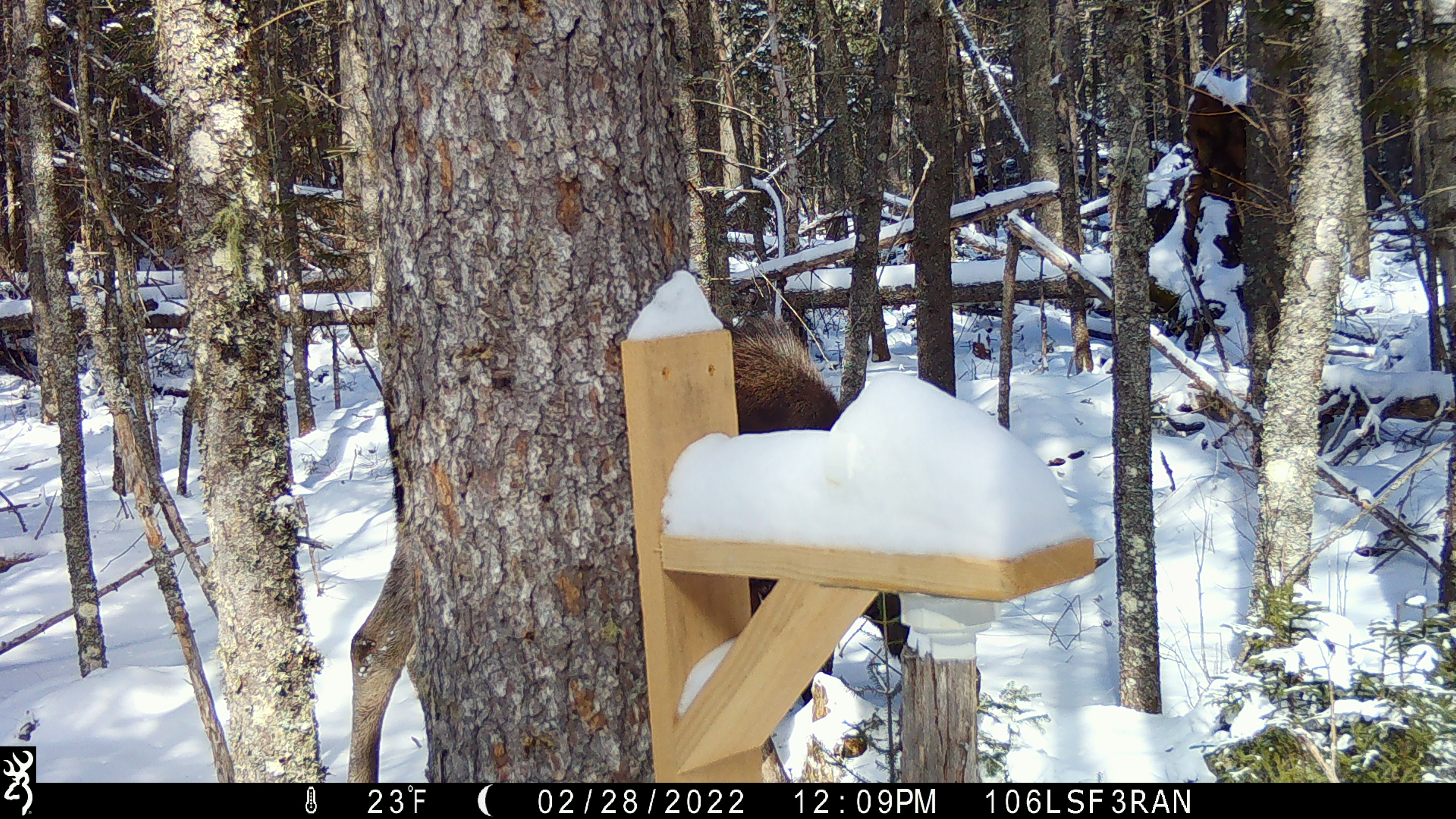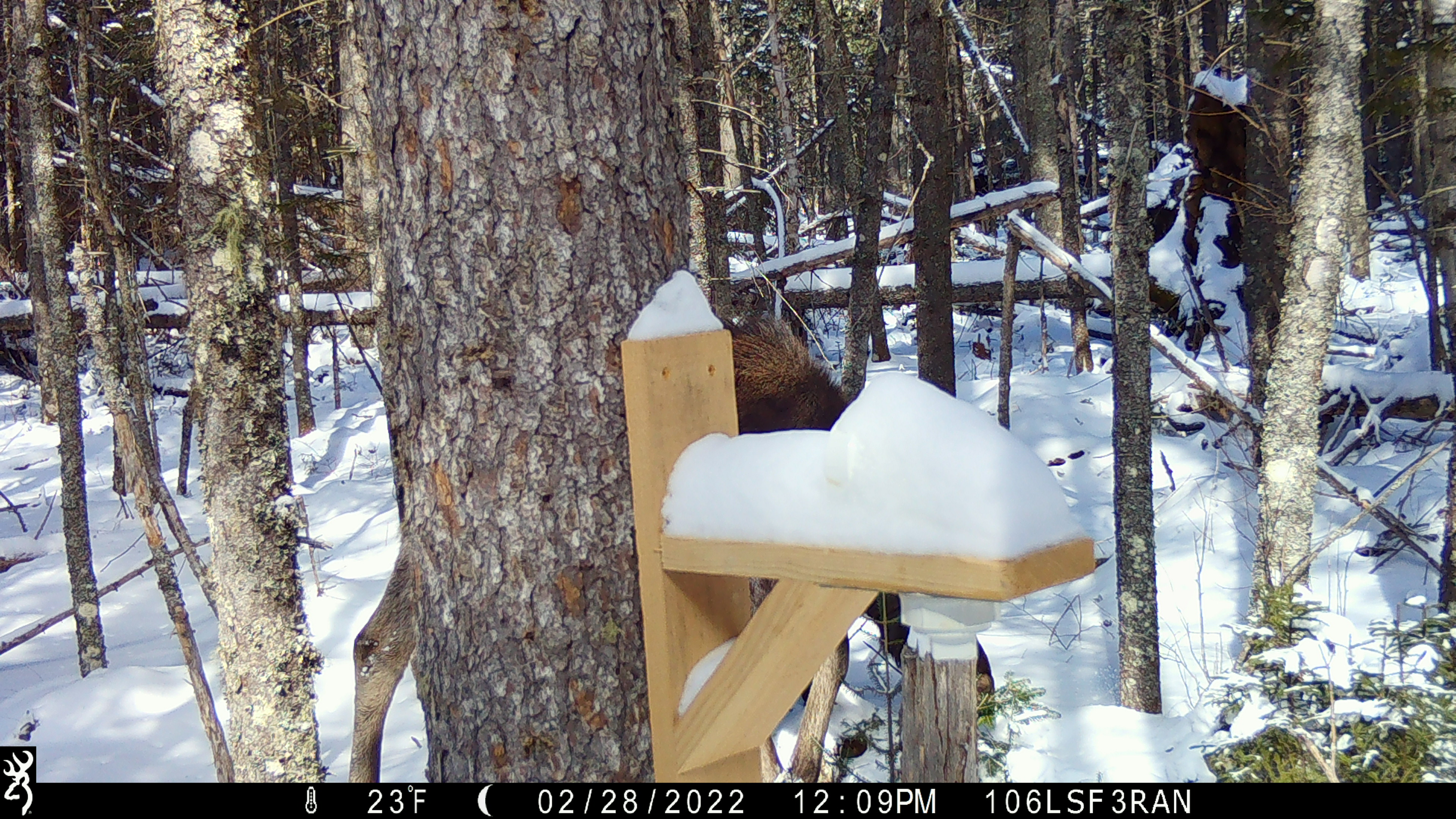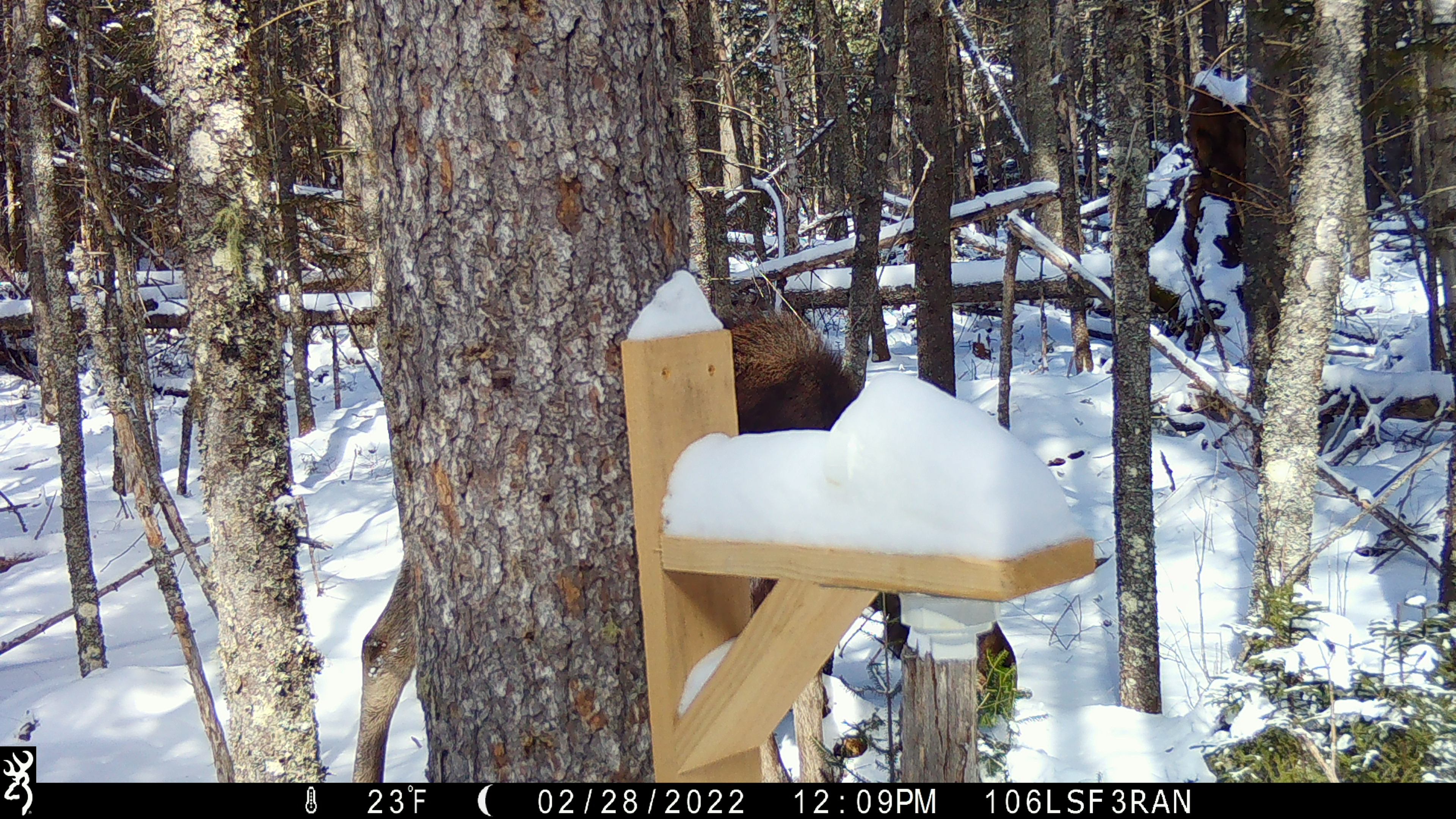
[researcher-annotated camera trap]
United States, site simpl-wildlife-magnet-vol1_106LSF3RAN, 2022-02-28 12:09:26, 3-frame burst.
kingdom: Animalia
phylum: Chordata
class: Mammalia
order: Artiodactyla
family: Cervidae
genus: Alces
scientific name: Alces alces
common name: moose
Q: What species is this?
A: Moose (Alces alces).